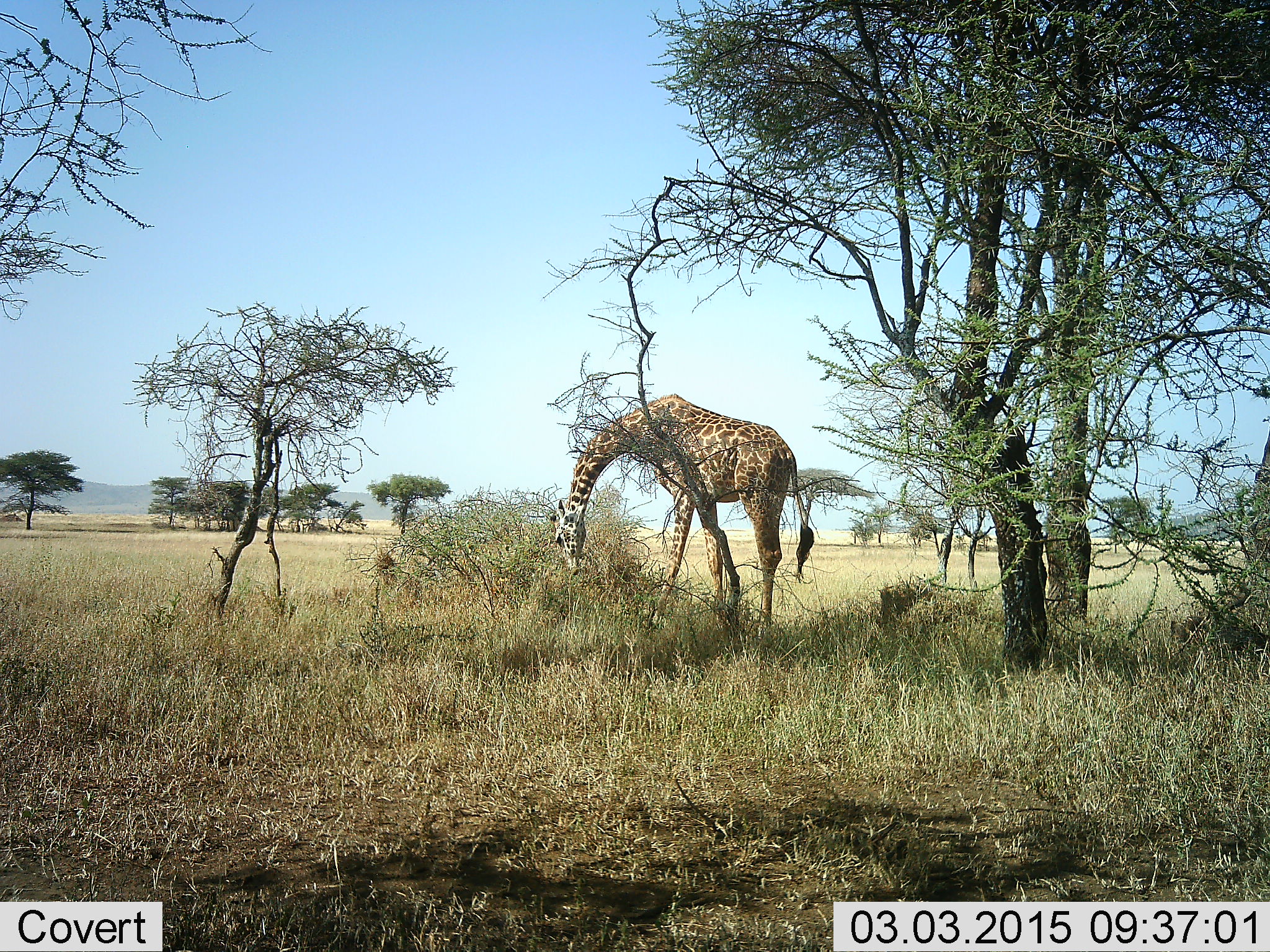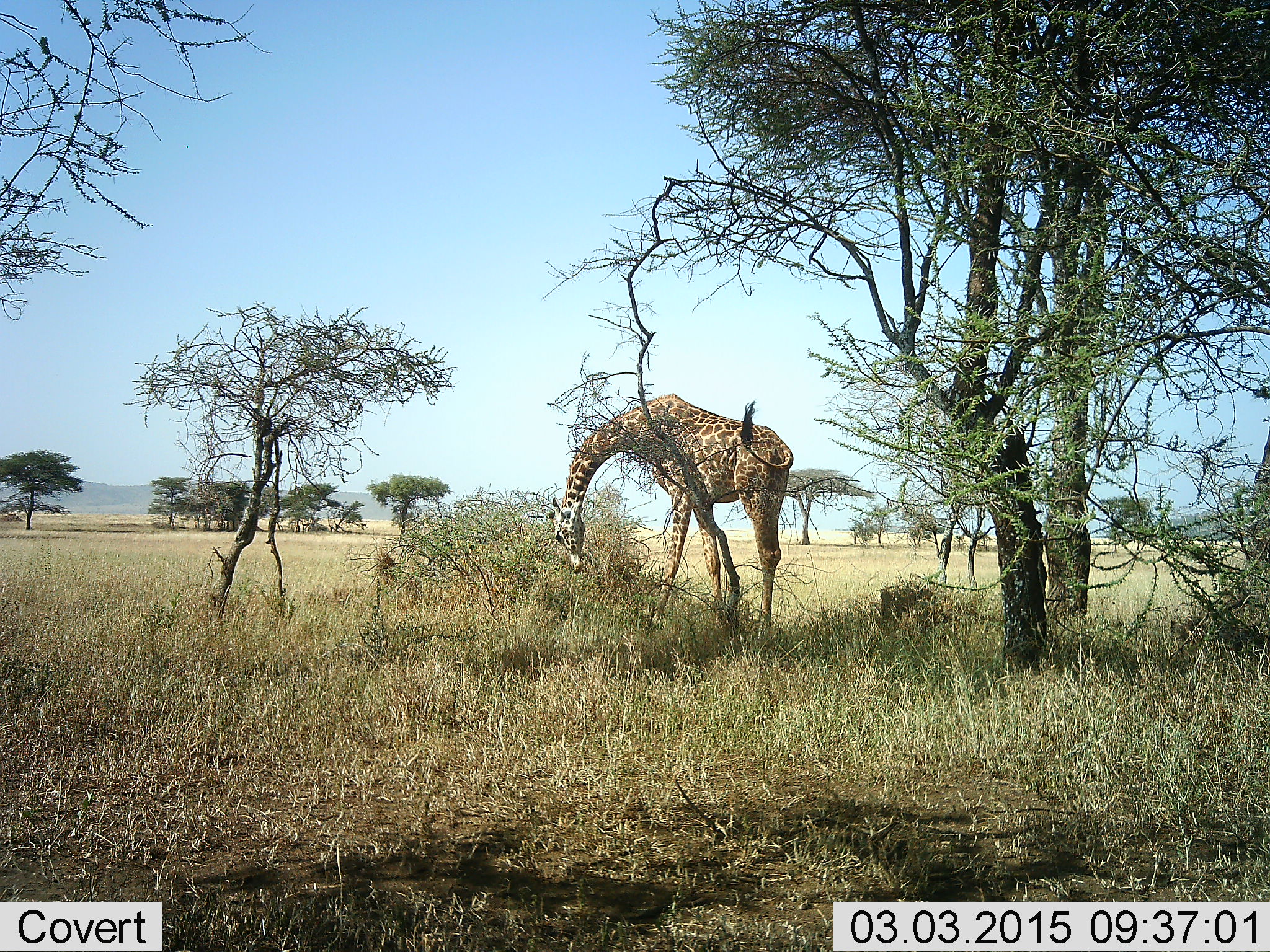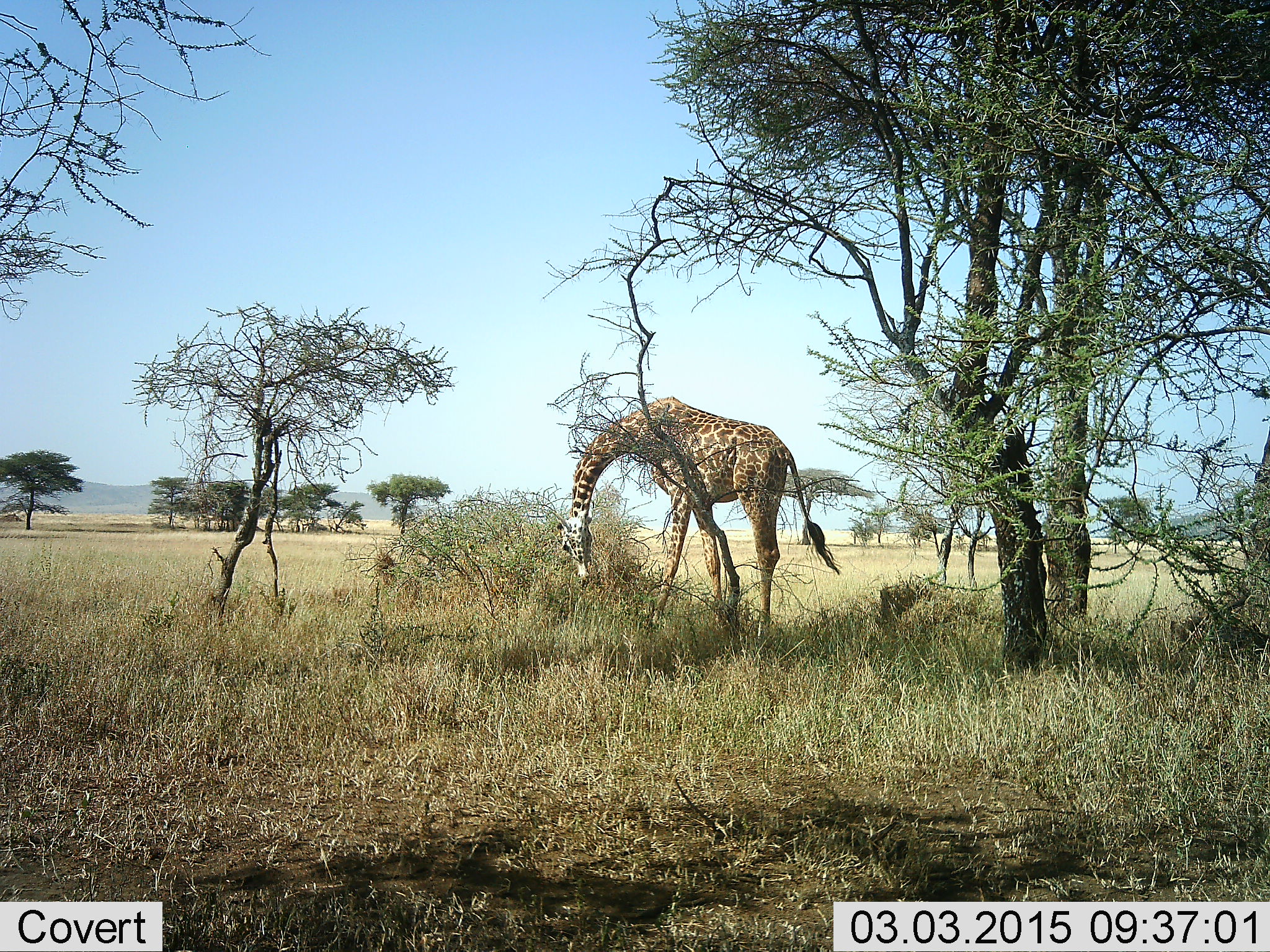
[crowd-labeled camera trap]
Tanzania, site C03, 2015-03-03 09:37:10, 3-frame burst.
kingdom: Animalia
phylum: Chordata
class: Mammalia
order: Artiodactyla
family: Giraffidae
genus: Giraffa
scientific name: Giraffa camelopardalis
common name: giraffe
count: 1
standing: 36%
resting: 0%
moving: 0%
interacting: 0%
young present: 9%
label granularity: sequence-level